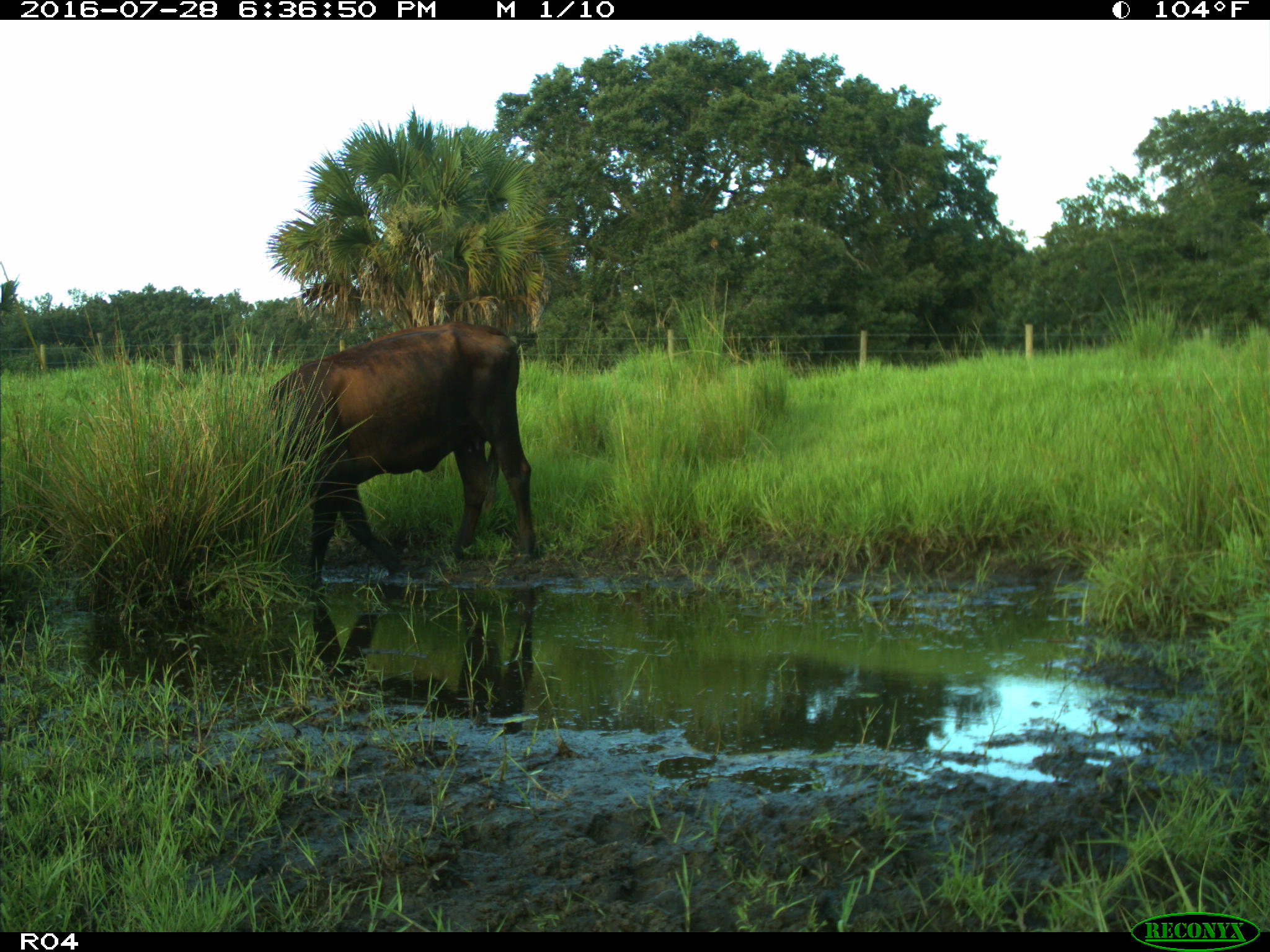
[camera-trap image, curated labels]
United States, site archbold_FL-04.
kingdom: Animalia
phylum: Chordata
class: Mammalia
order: Artiodactyla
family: Bovidae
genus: Bos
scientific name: Bos taurus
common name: domestic cow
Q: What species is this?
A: Bos taurus (domestic cow).